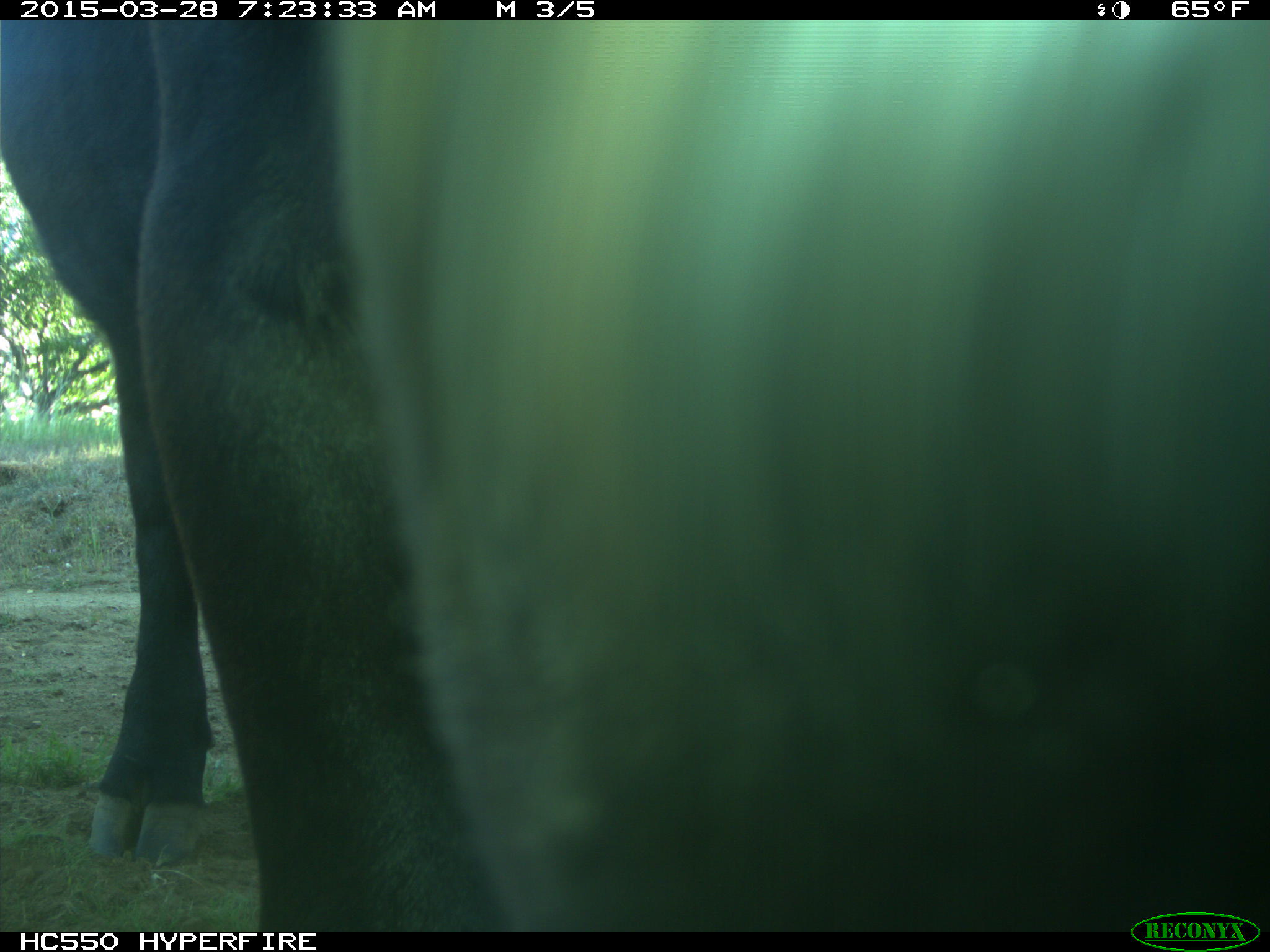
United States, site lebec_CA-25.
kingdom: Animalia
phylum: Chordata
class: Mammalia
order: Artiodactyla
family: Bovidae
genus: Bos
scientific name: Bos taurus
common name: domestic cow